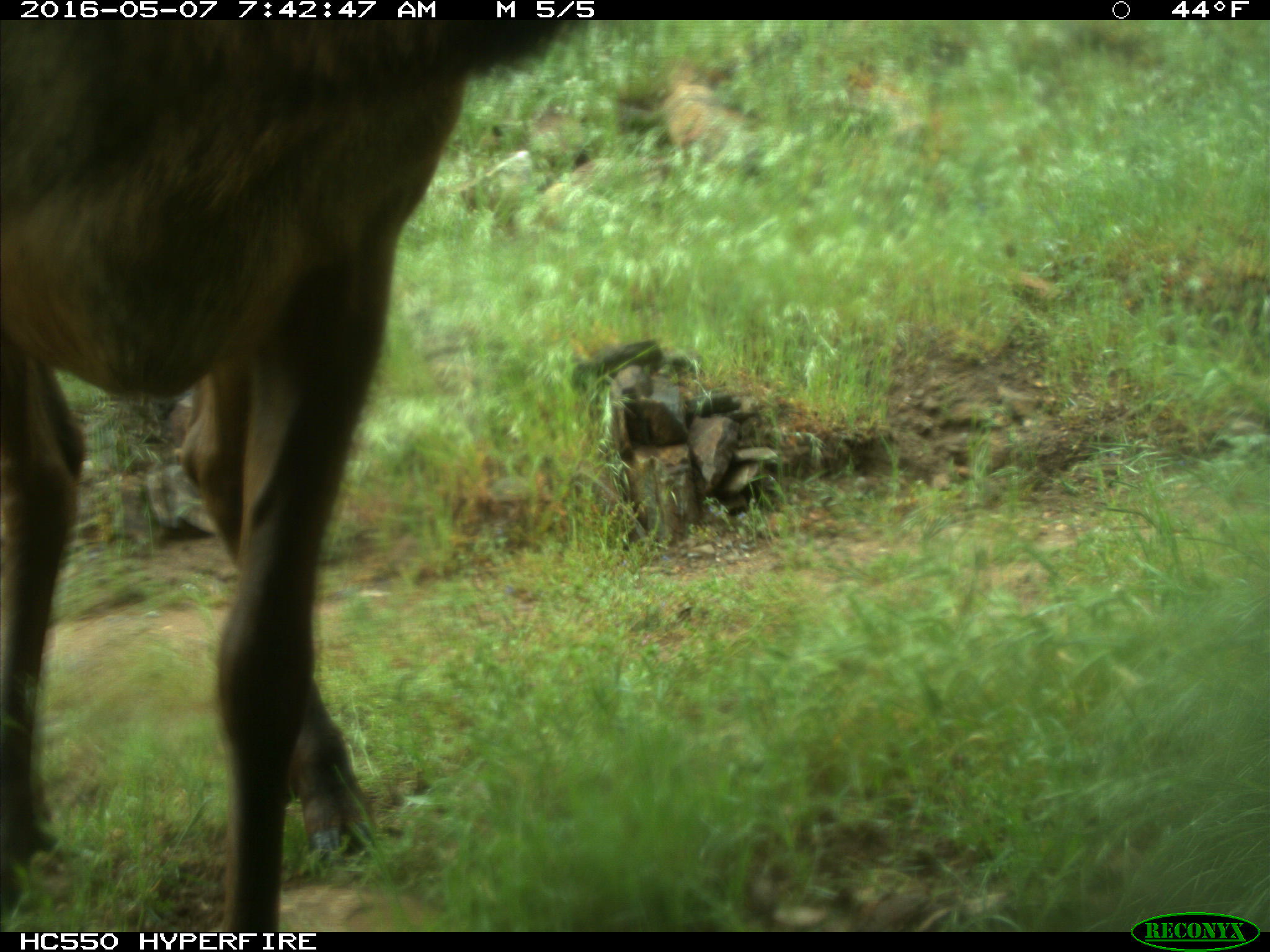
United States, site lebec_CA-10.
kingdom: Animalia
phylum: Chordata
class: Mammalia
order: Artiodactyla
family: Cervidae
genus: Cervus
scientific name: Cervus canadensis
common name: elk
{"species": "Cervus canadensis (elk)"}